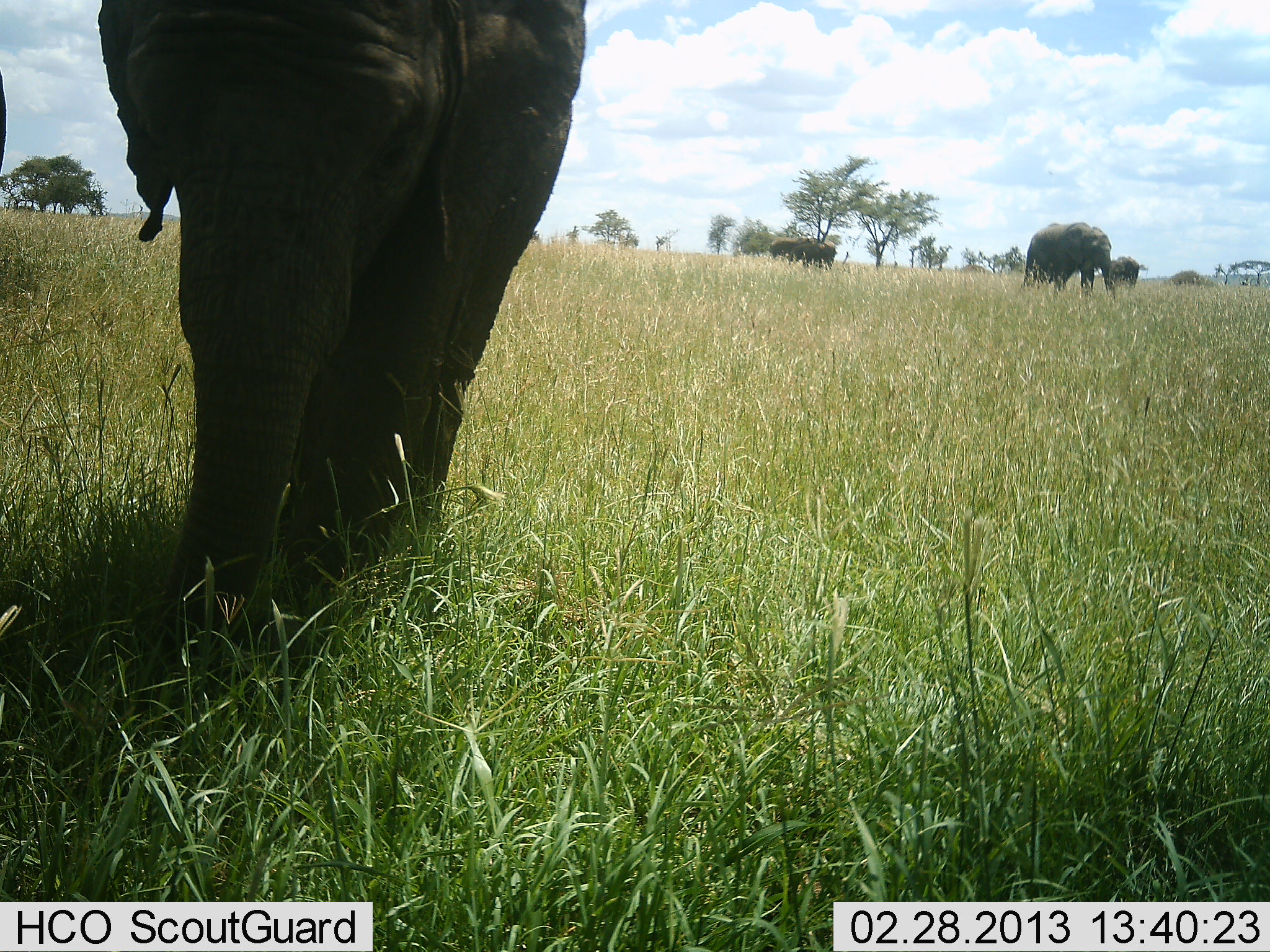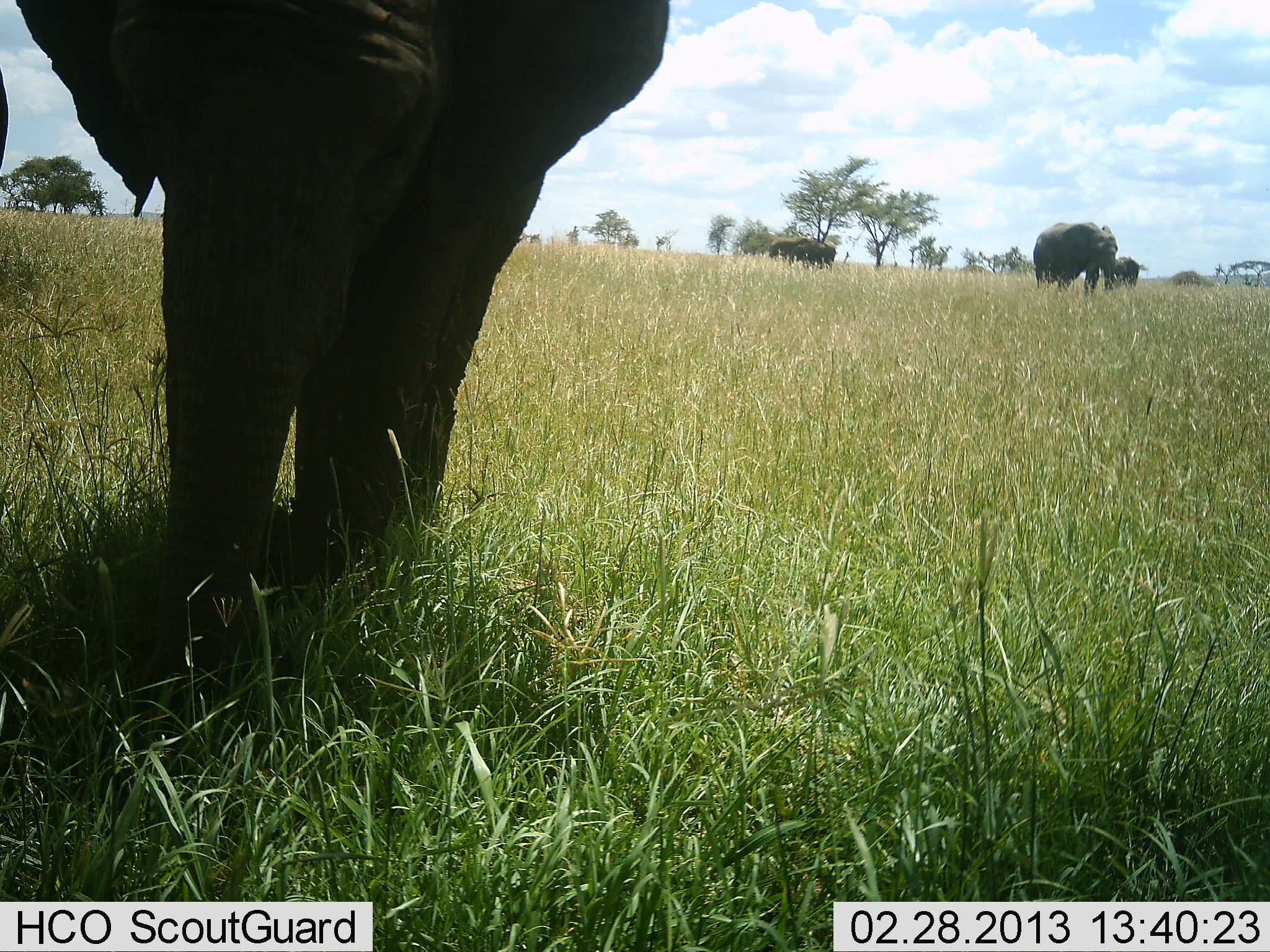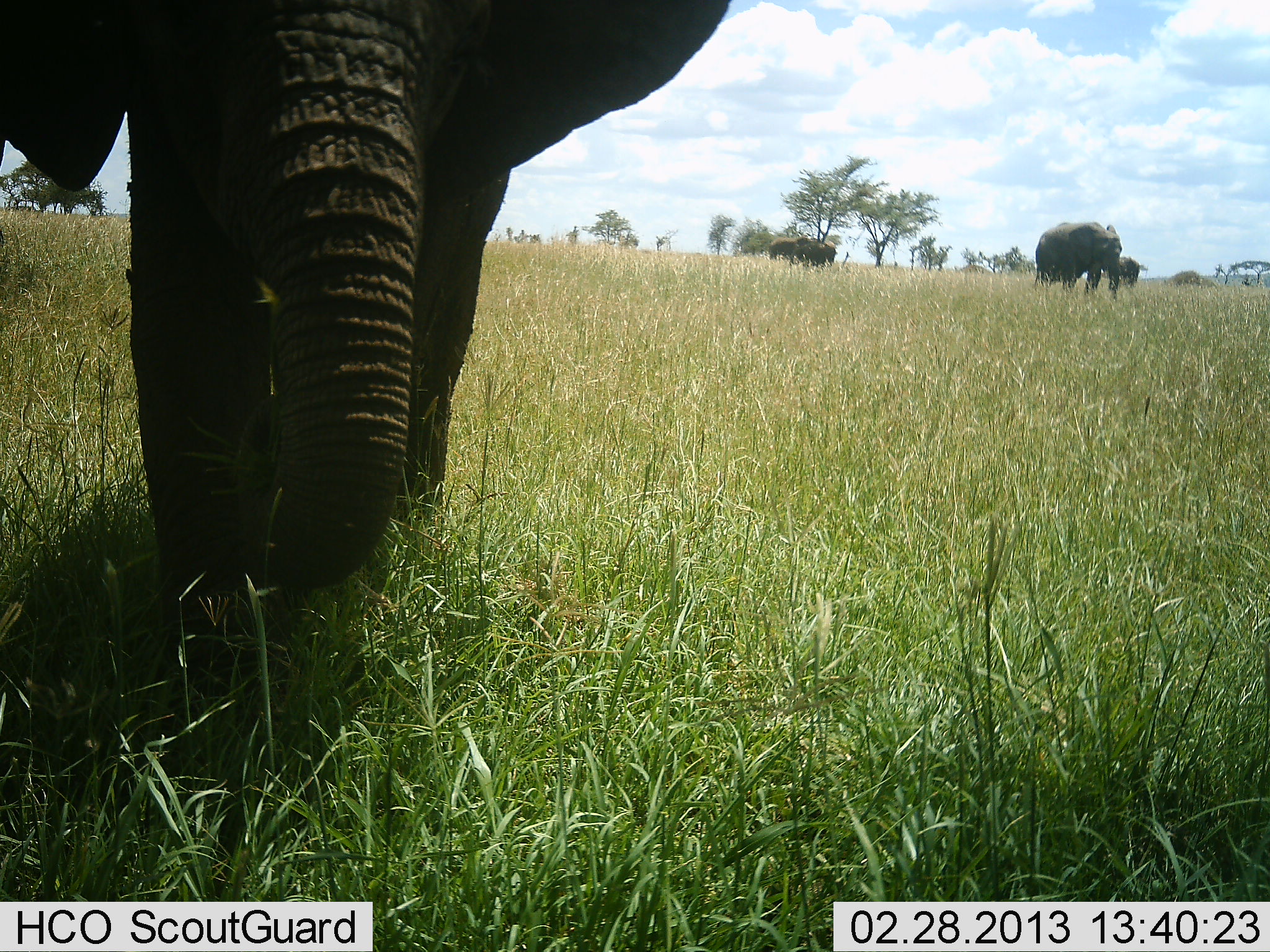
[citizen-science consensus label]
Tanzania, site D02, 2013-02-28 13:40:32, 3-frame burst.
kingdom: Animalia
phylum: Chordata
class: Mammalia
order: Proboscidea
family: Elephantidae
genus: Loxodonta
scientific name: Loxodonta africana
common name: african bush elephant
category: elephant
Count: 5.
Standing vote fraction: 71%.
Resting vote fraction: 6%.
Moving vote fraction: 76%.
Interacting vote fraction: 12%.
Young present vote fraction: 12%.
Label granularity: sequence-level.